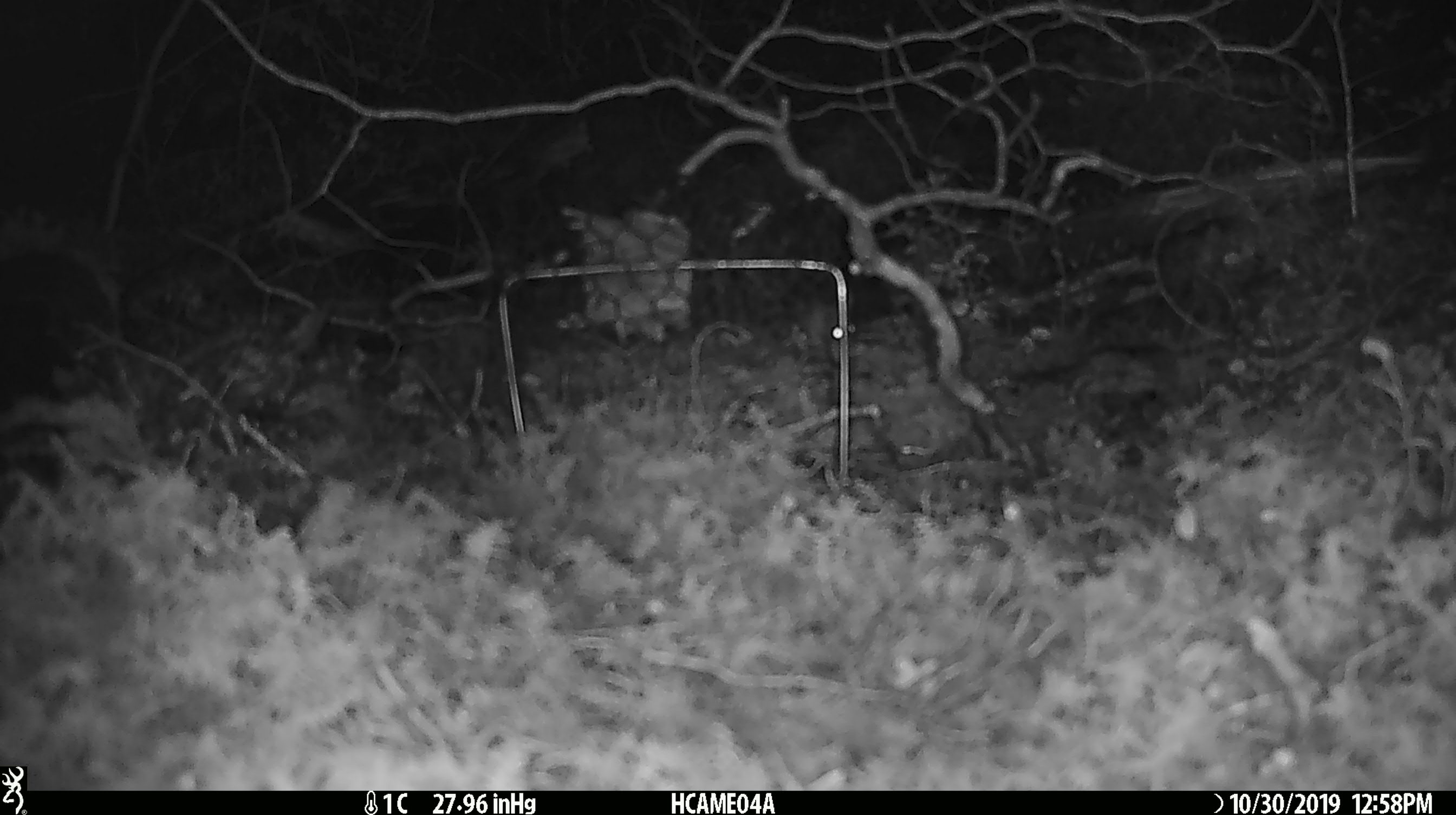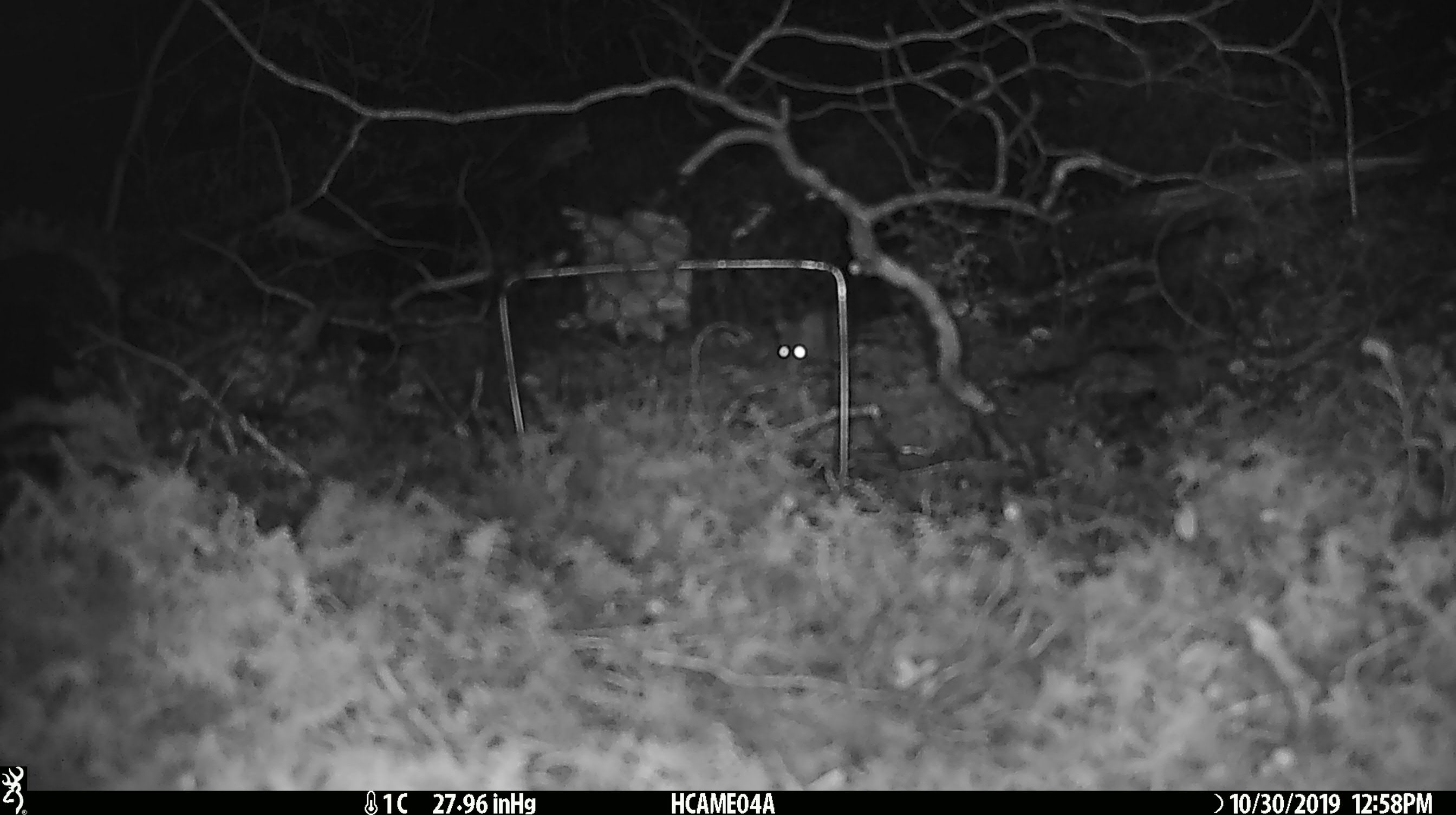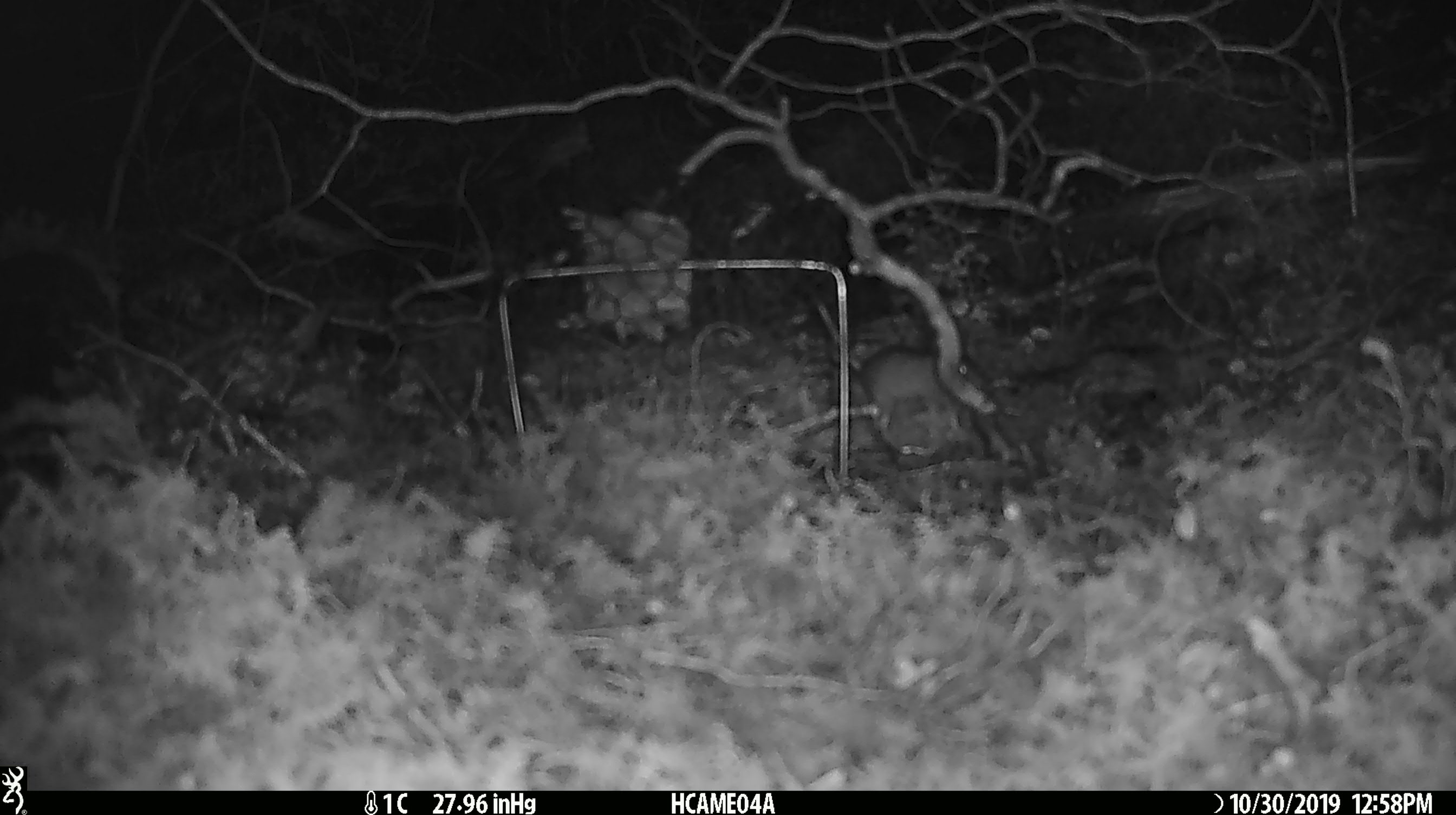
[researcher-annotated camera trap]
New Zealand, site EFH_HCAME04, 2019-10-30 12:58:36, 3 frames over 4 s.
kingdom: Animalia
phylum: Chordata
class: Mammalia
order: Rodentia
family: Muridae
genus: Mus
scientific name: Mus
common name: mouse